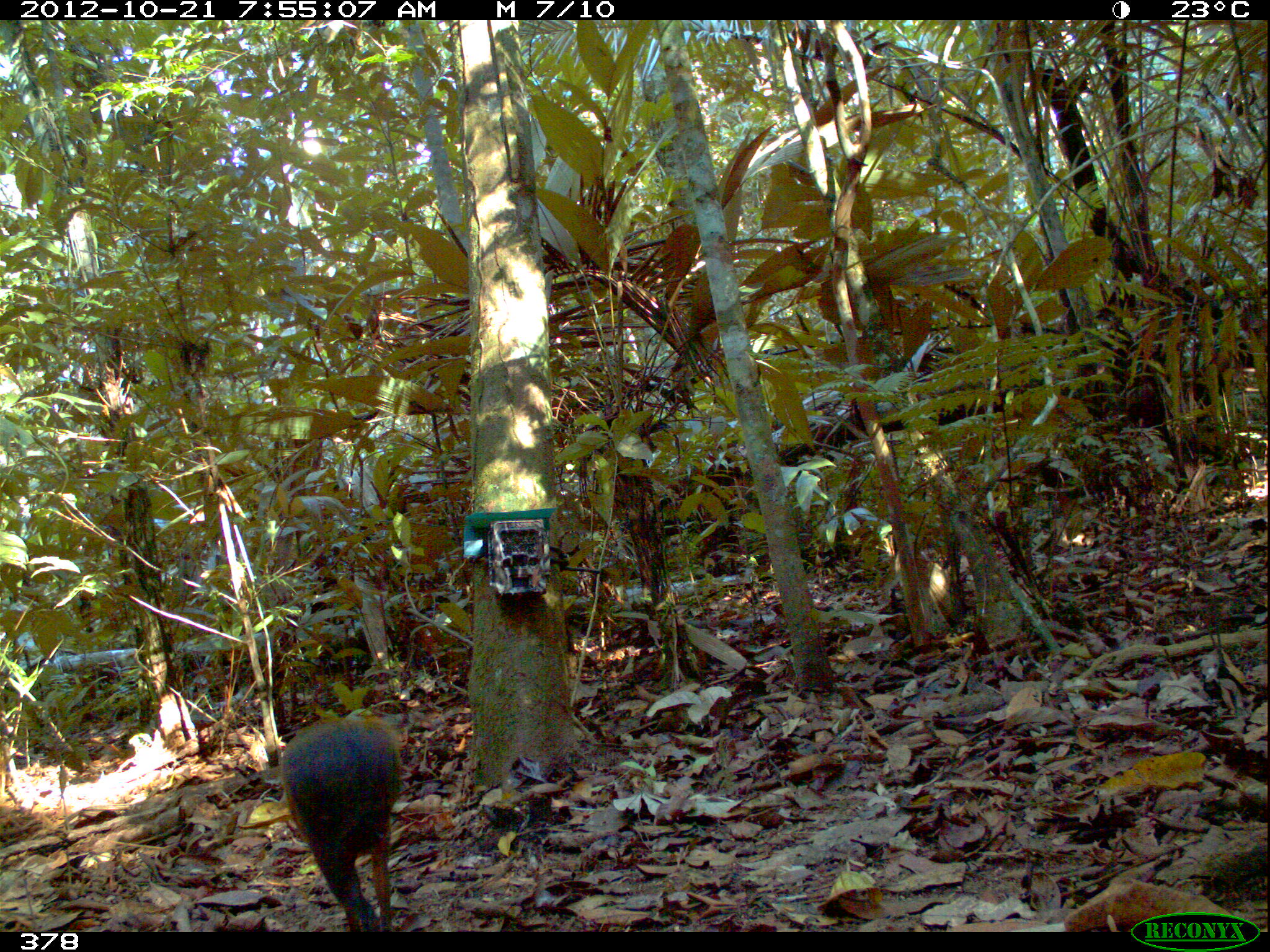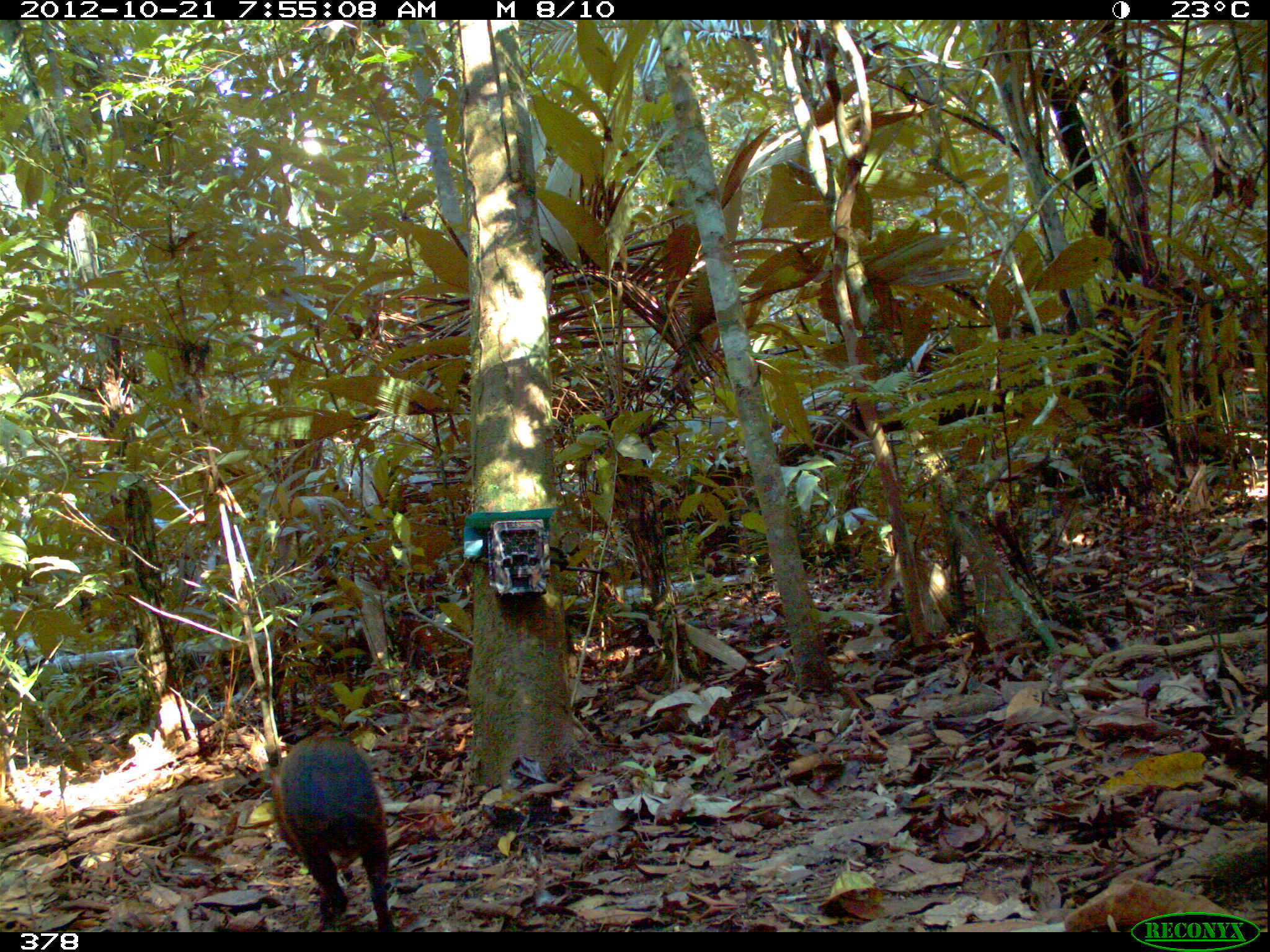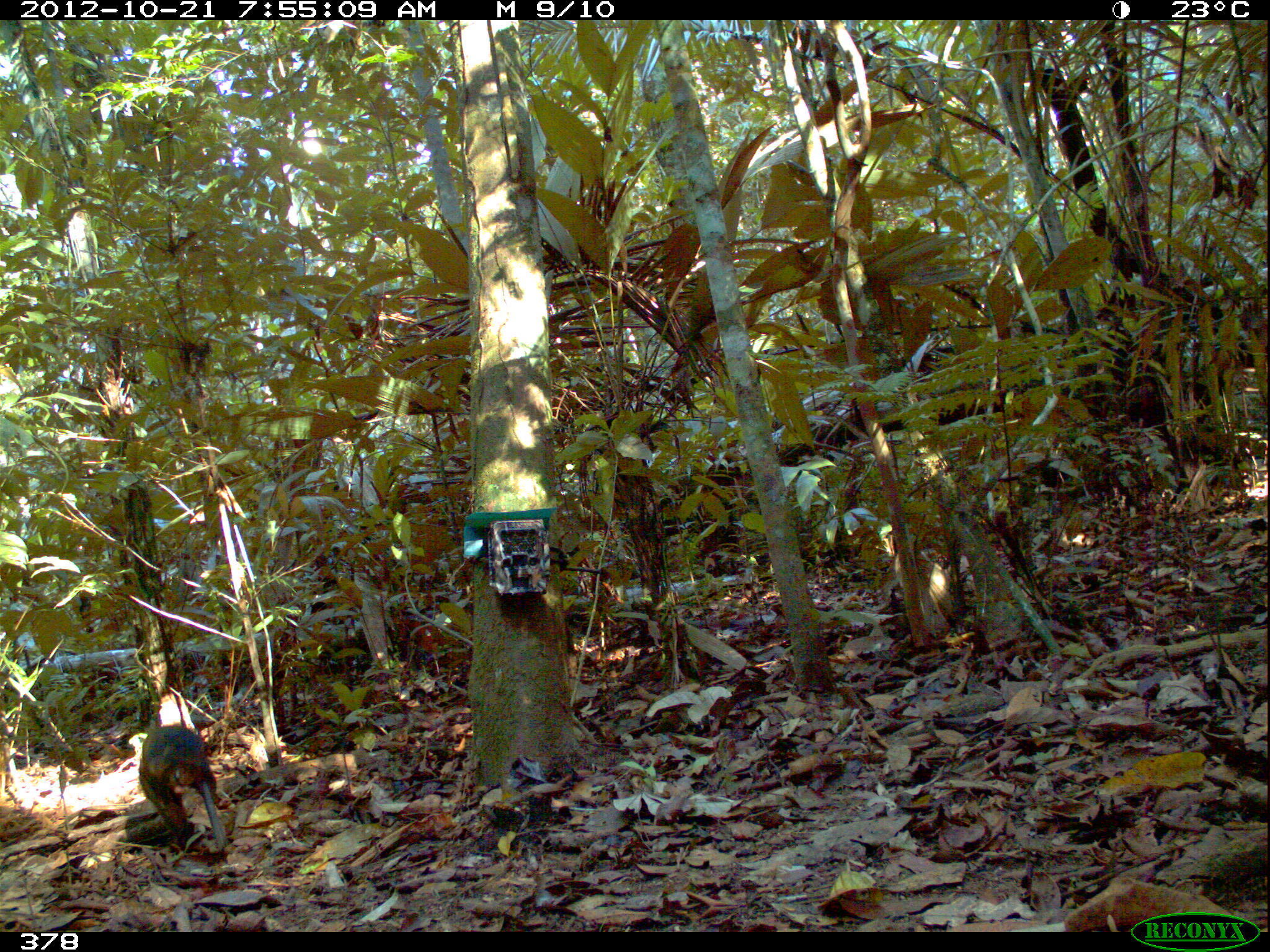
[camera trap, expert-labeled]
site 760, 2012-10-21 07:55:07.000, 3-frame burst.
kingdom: Animalia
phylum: Chordata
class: Mammalia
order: Rodentia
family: Dasyproctidae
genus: Dasyprocta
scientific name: Dasyprocta punctata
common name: central american agouti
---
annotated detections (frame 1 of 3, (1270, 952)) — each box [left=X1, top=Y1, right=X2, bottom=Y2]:
dasyprocta punctata: [left=277, top=716, right=402, bottom=927]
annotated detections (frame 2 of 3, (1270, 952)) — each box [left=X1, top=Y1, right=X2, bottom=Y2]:
dasyprocta punctata: [left=268, top=726, right=394, bottom=932]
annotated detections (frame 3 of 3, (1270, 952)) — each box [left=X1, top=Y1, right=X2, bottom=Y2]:
dasyprocta punctata: [left=138, top=724, right=228, bottom=852]